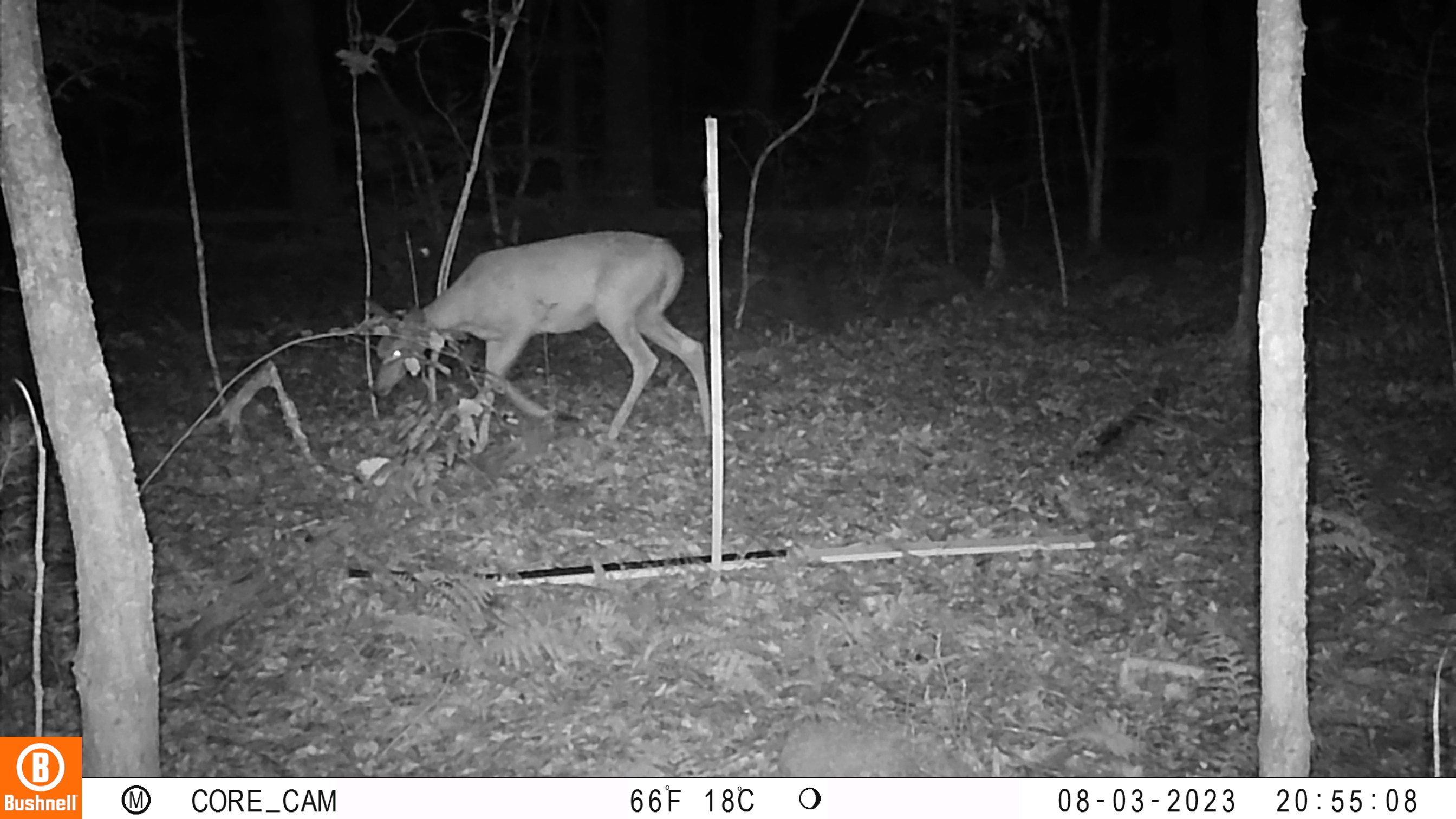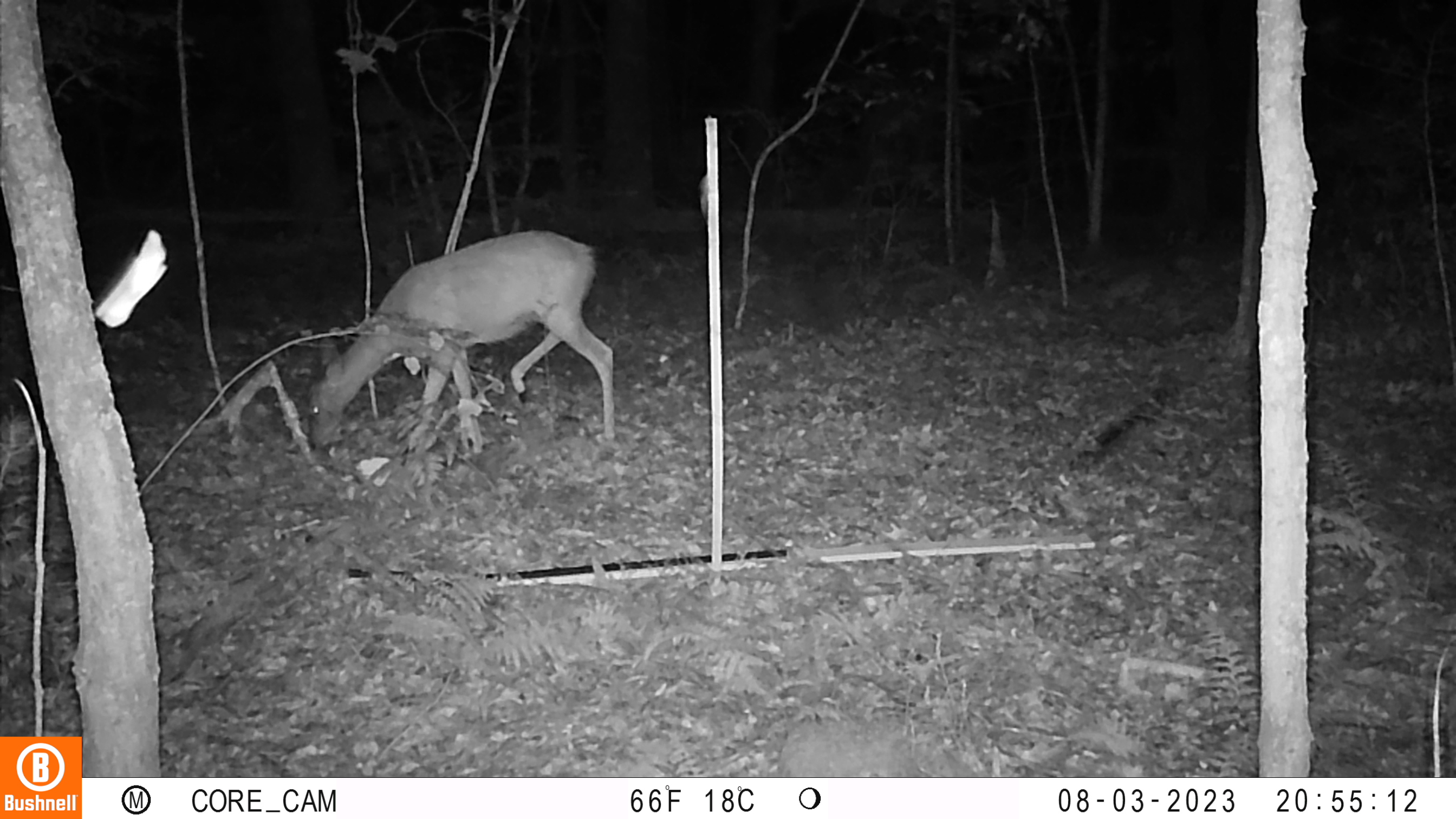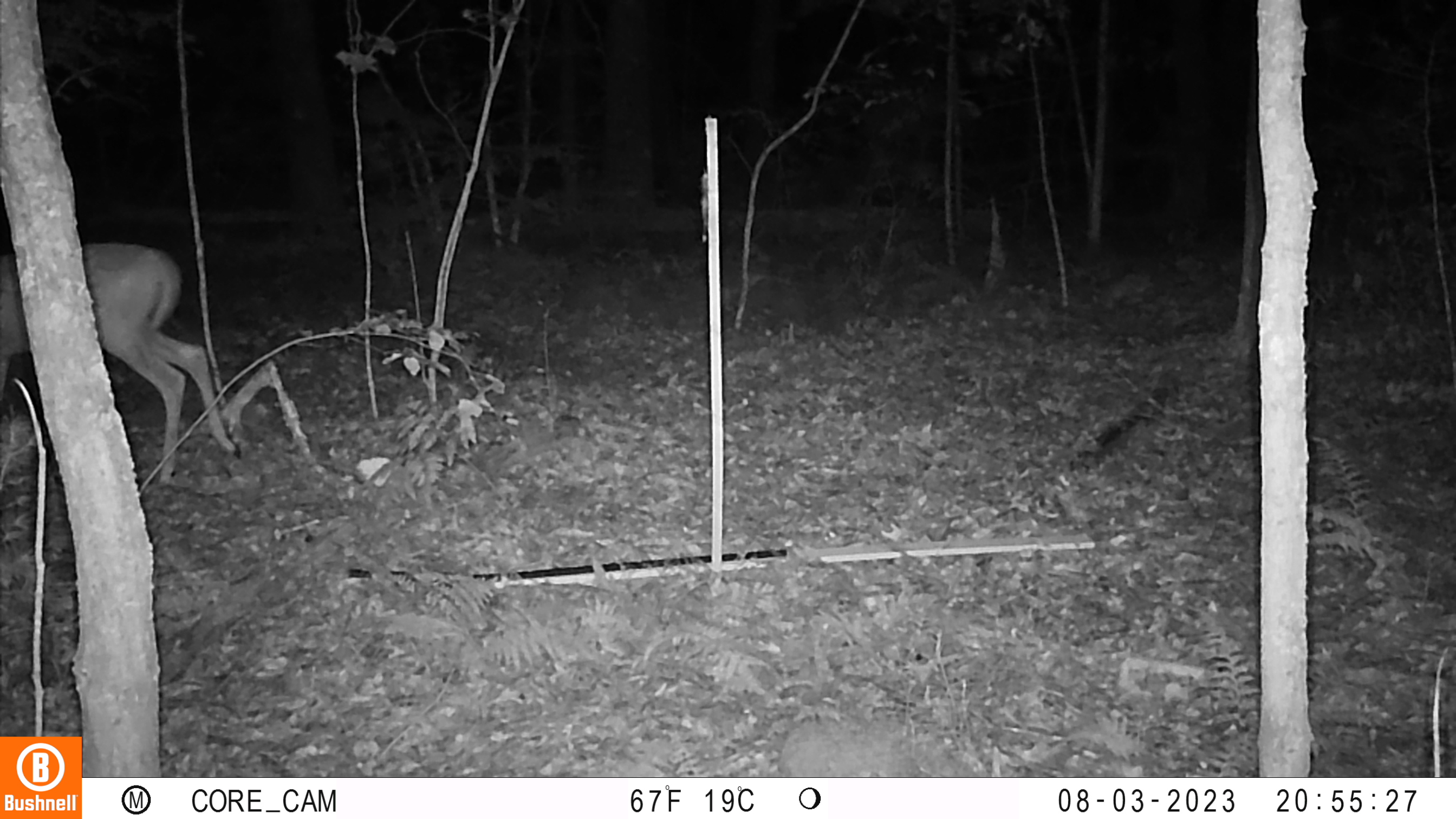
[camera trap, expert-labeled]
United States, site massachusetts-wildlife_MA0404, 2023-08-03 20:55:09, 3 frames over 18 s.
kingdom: Animalia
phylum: Chordata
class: Mammalia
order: Artiodactyla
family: Cervidae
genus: Odocoileus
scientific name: Odocoileus virginianus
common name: white-tailed deer